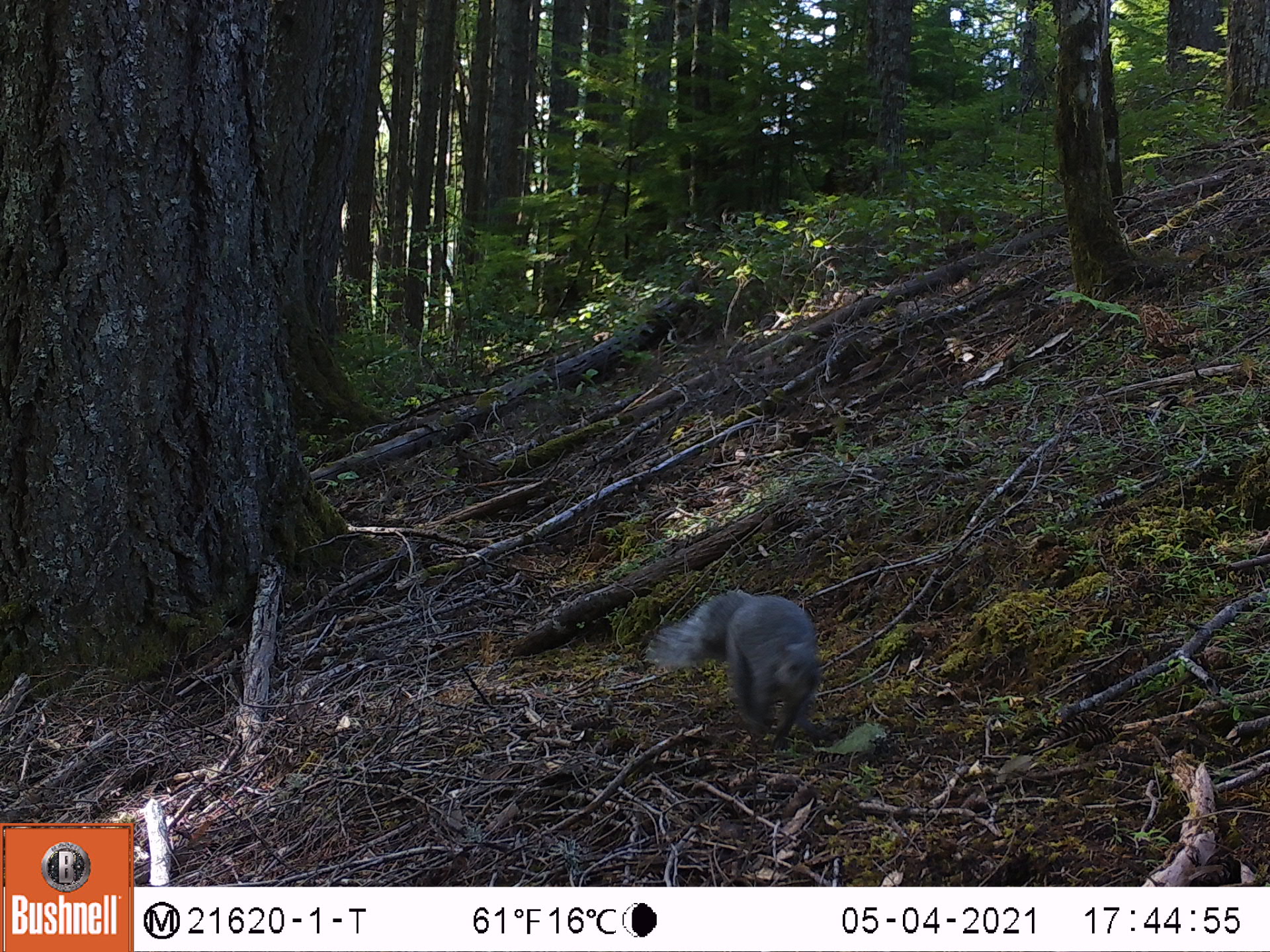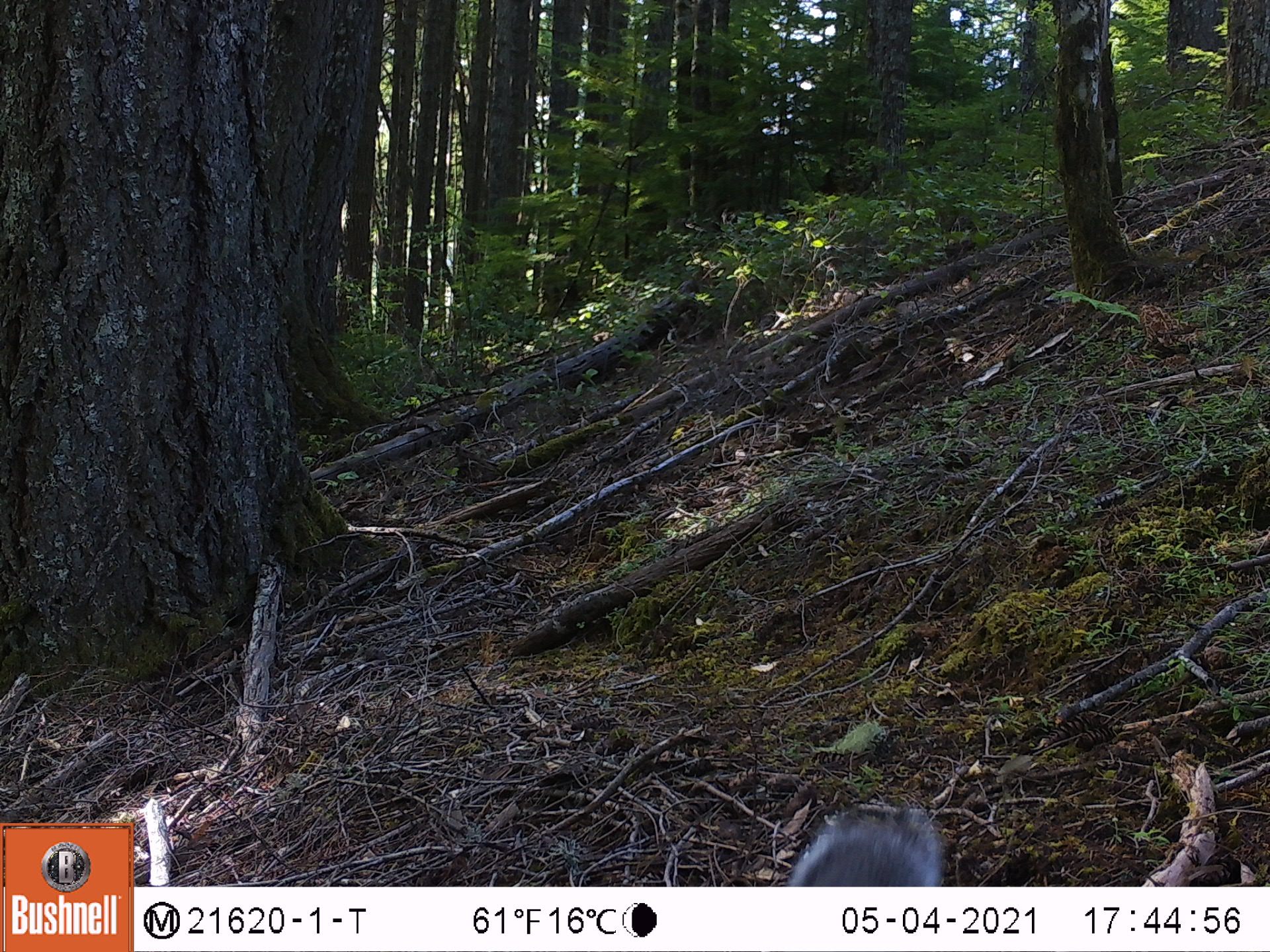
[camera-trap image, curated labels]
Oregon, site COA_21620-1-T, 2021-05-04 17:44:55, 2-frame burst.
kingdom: Animalia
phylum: Chordata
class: Mammalia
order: Rodentia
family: Sciuridae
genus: Sciurus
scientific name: Sciurus griseus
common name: western gray squirrel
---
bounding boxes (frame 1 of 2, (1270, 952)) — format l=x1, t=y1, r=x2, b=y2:
western gray squirrel: l=633, t=572, r=856, b=770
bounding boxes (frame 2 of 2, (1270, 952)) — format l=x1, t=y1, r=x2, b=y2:
western gray squirrel: l=778, t=793, r=960, b=887